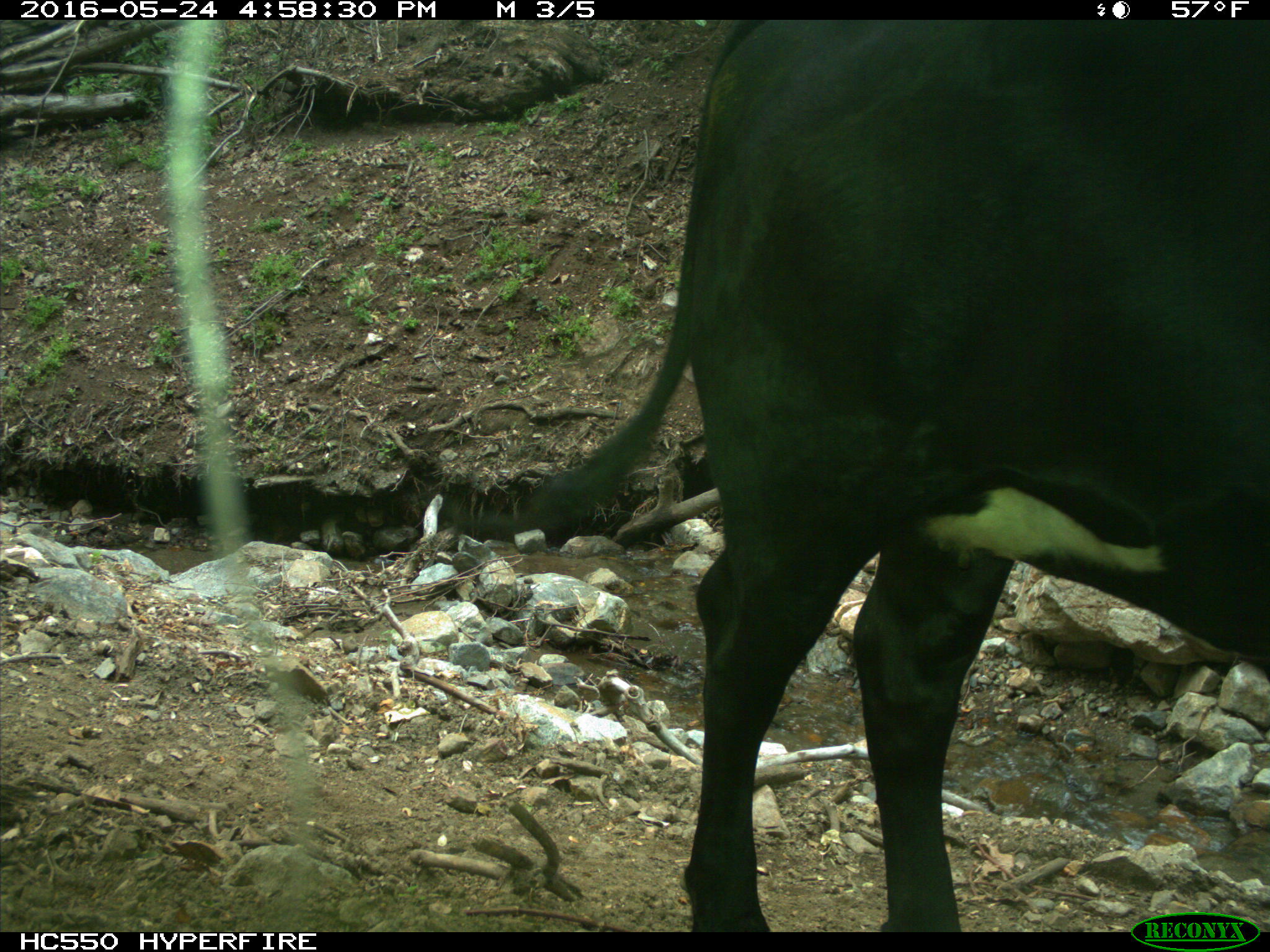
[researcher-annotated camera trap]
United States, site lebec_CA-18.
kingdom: Animalia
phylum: Chordata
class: Mammalia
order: Artiodactyla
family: Bovidae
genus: Bos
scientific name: Bos taurus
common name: domestic cow